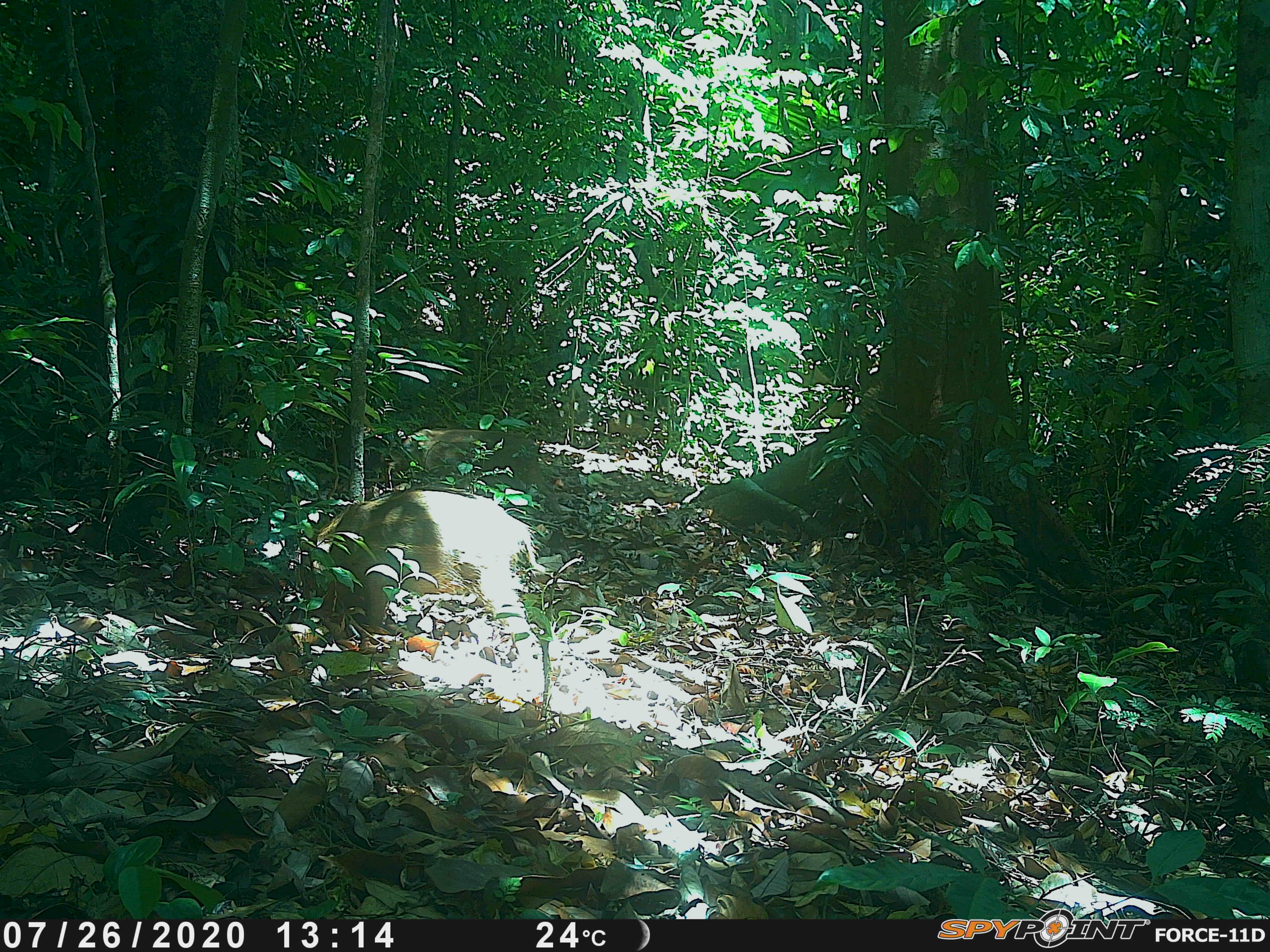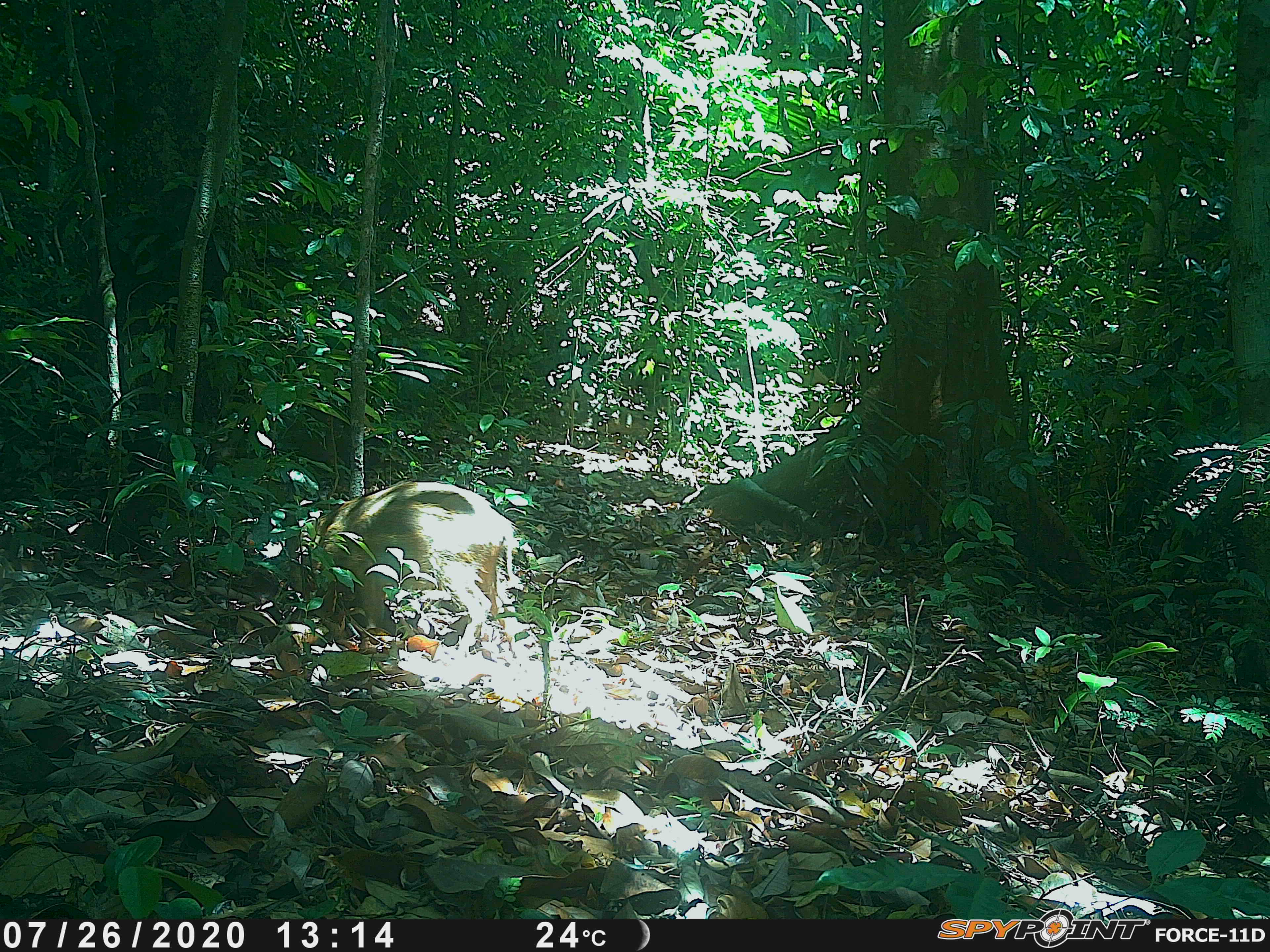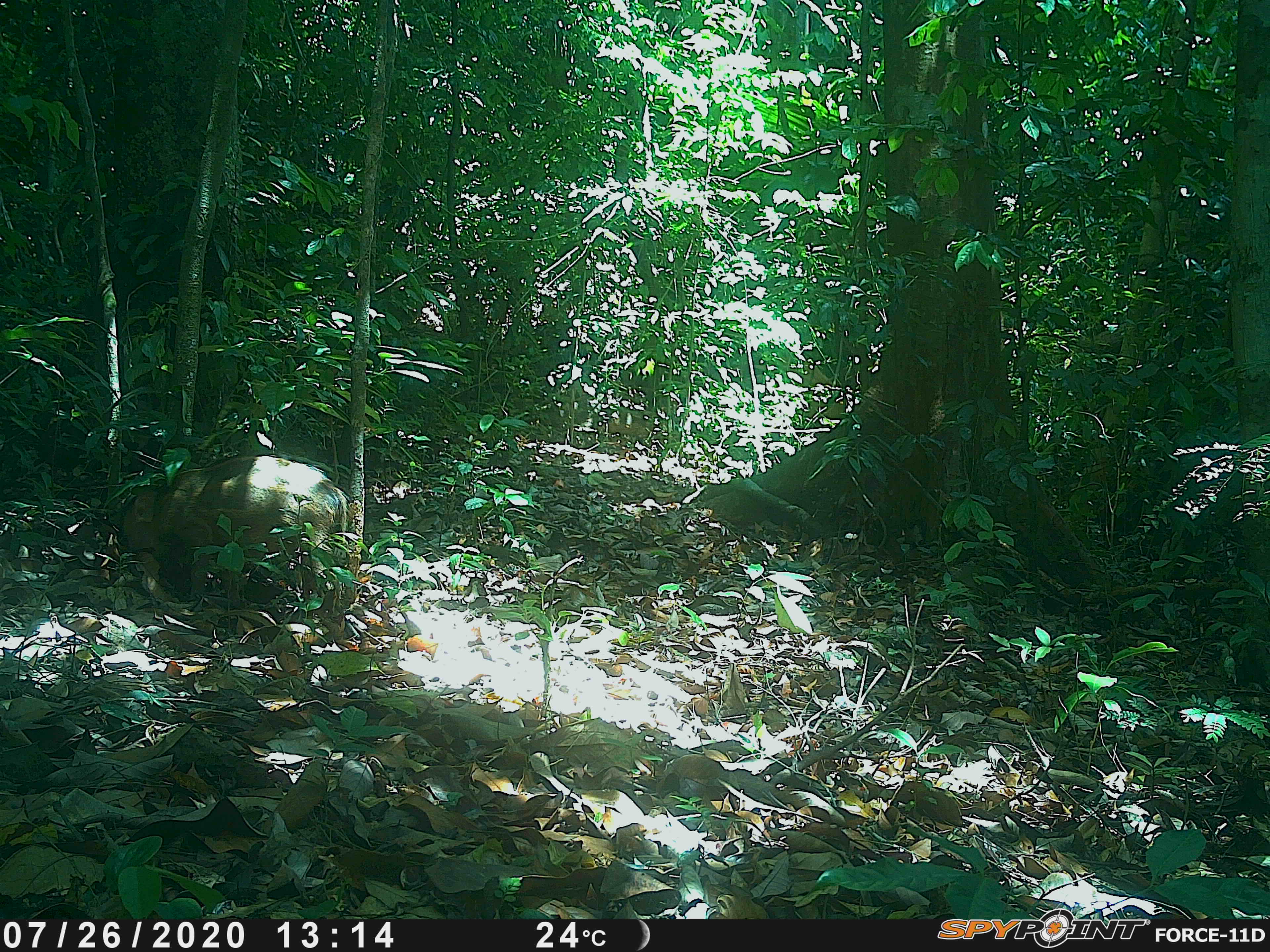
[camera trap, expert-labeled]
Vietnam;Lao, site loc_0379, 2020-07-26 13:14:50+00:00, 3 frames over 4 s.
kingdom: Animalia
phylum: Chordata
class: Mammalia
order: Artiodactyla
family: Suidae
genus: Sus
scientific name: Sus scrofa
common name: eurasian wild pig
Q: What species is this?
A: Eurasian wild pig (Sus scrofa).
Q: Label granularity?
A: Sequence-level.